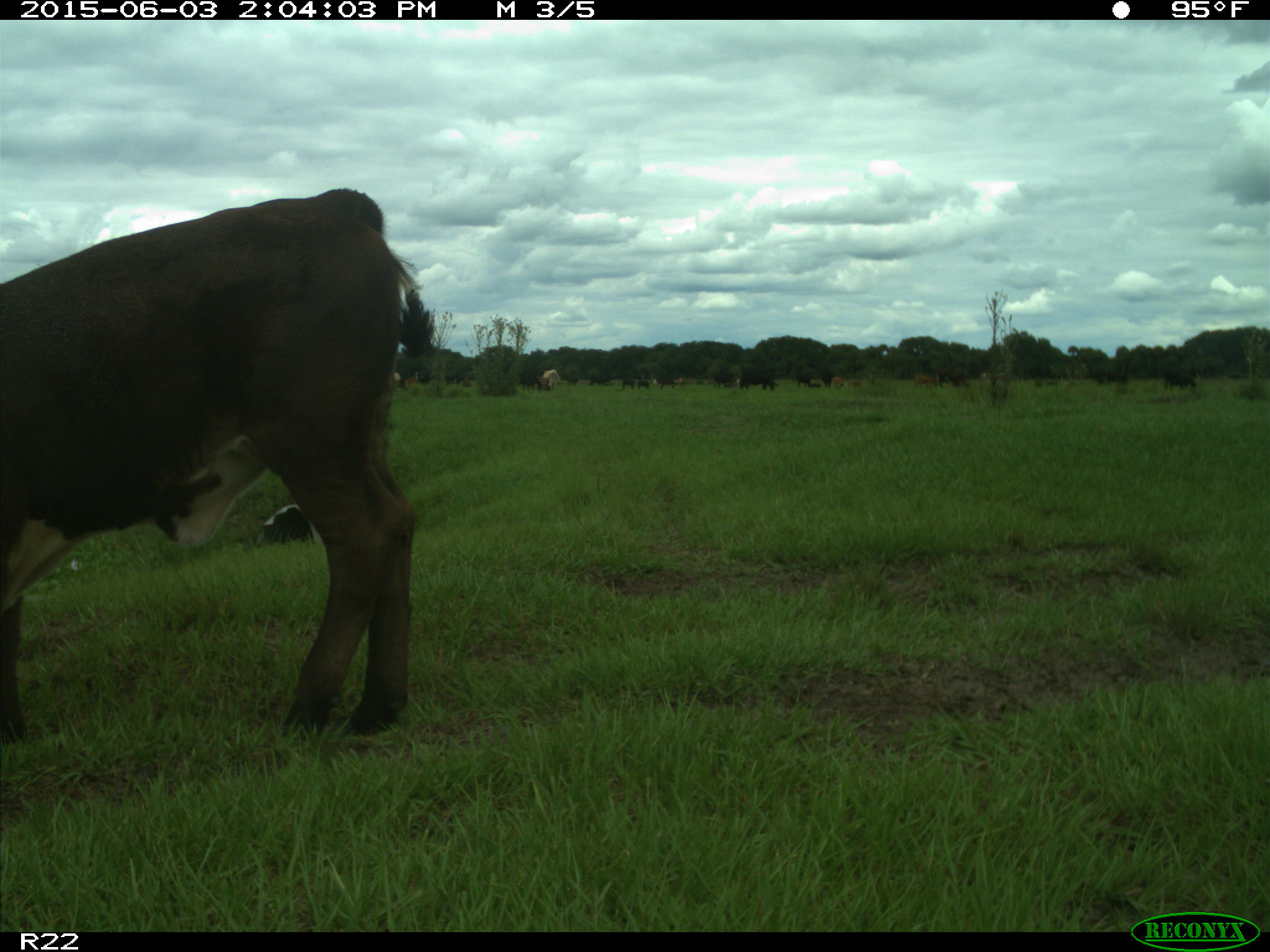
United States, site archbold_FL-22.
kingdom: Animalia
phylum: Chordata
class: Mammalia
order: Artiodactyla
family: Bovidae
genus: Bos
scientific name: Bos taurus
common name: domestic cow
Bos taurus (domestic cow).